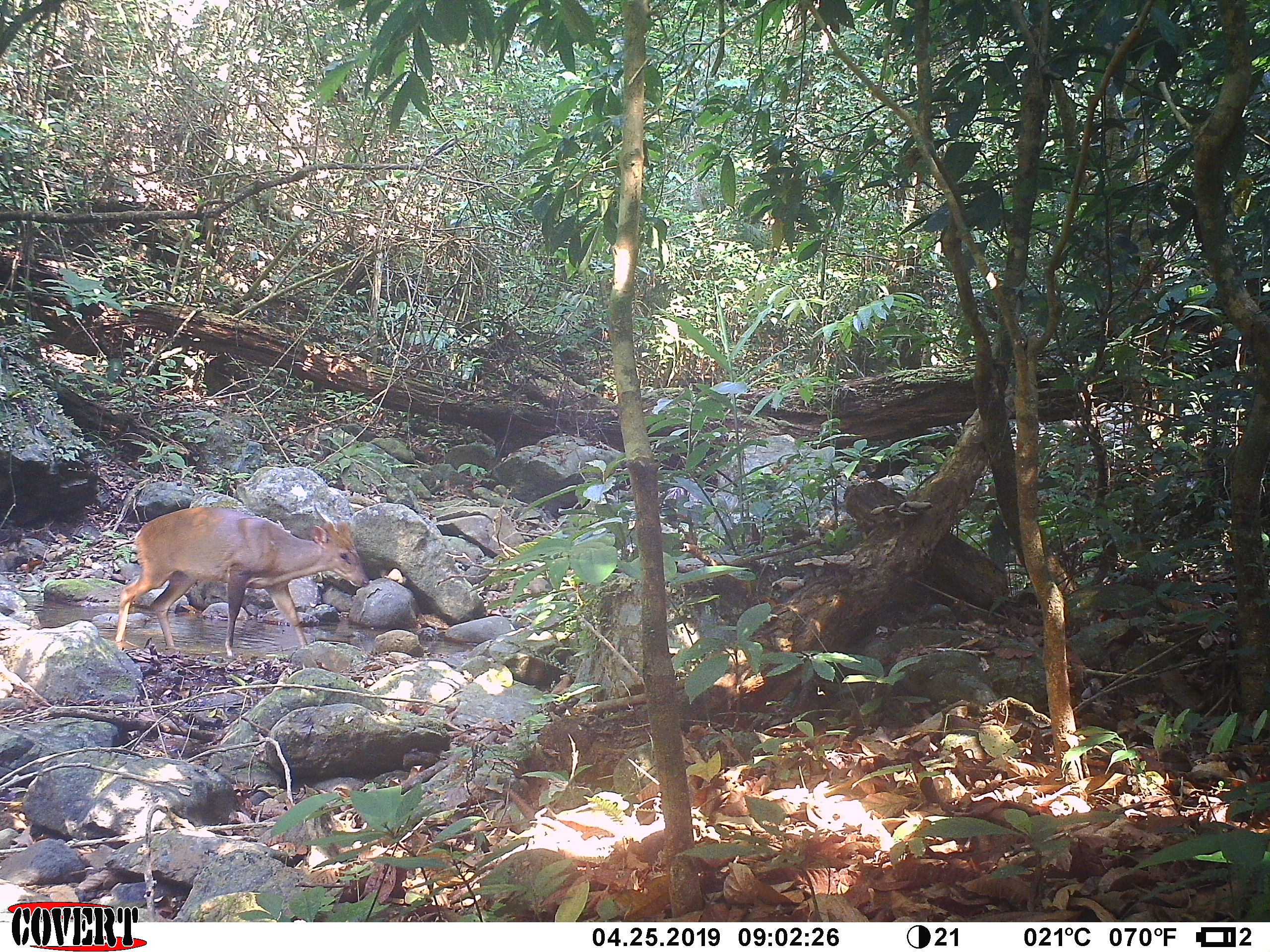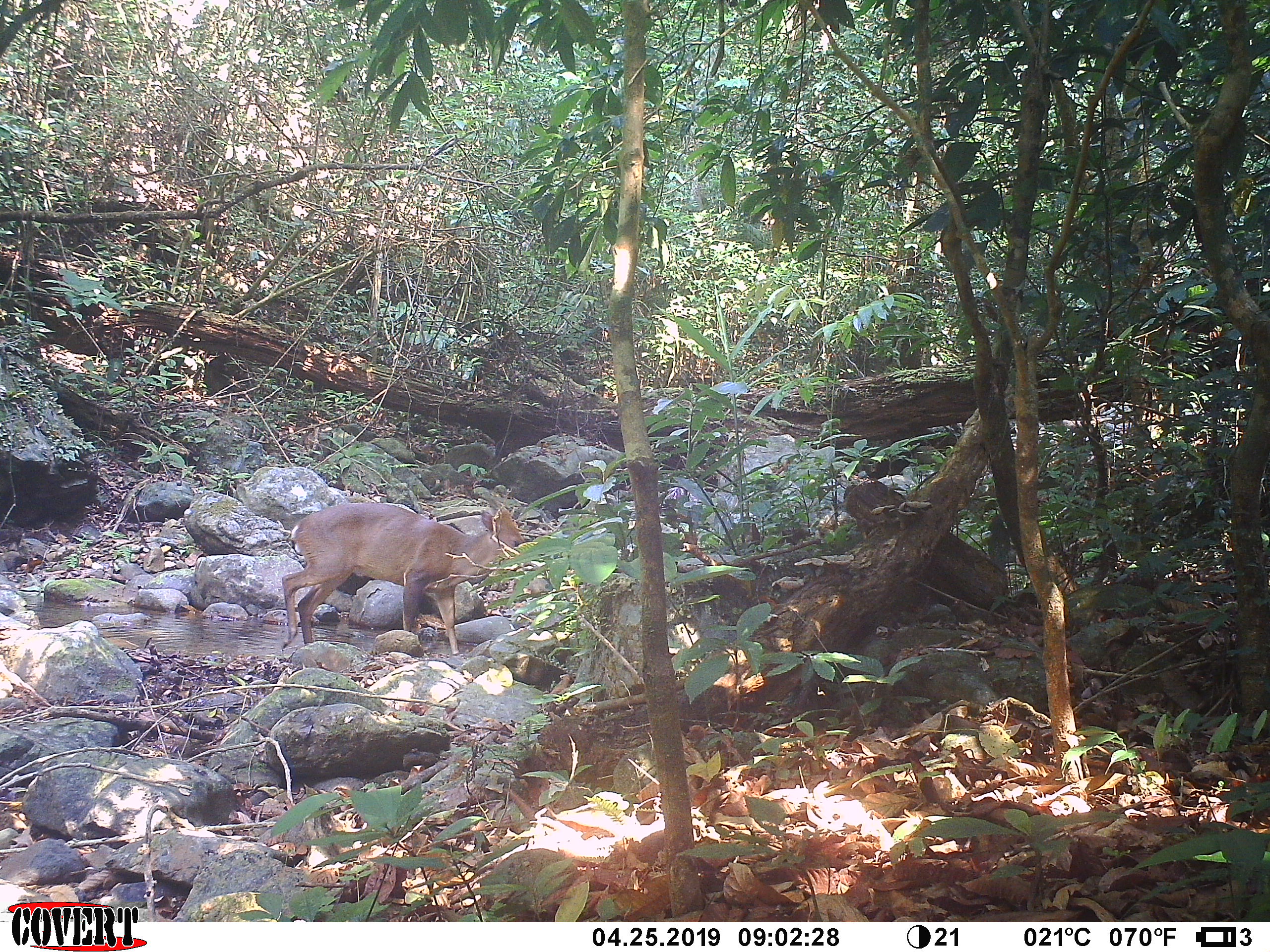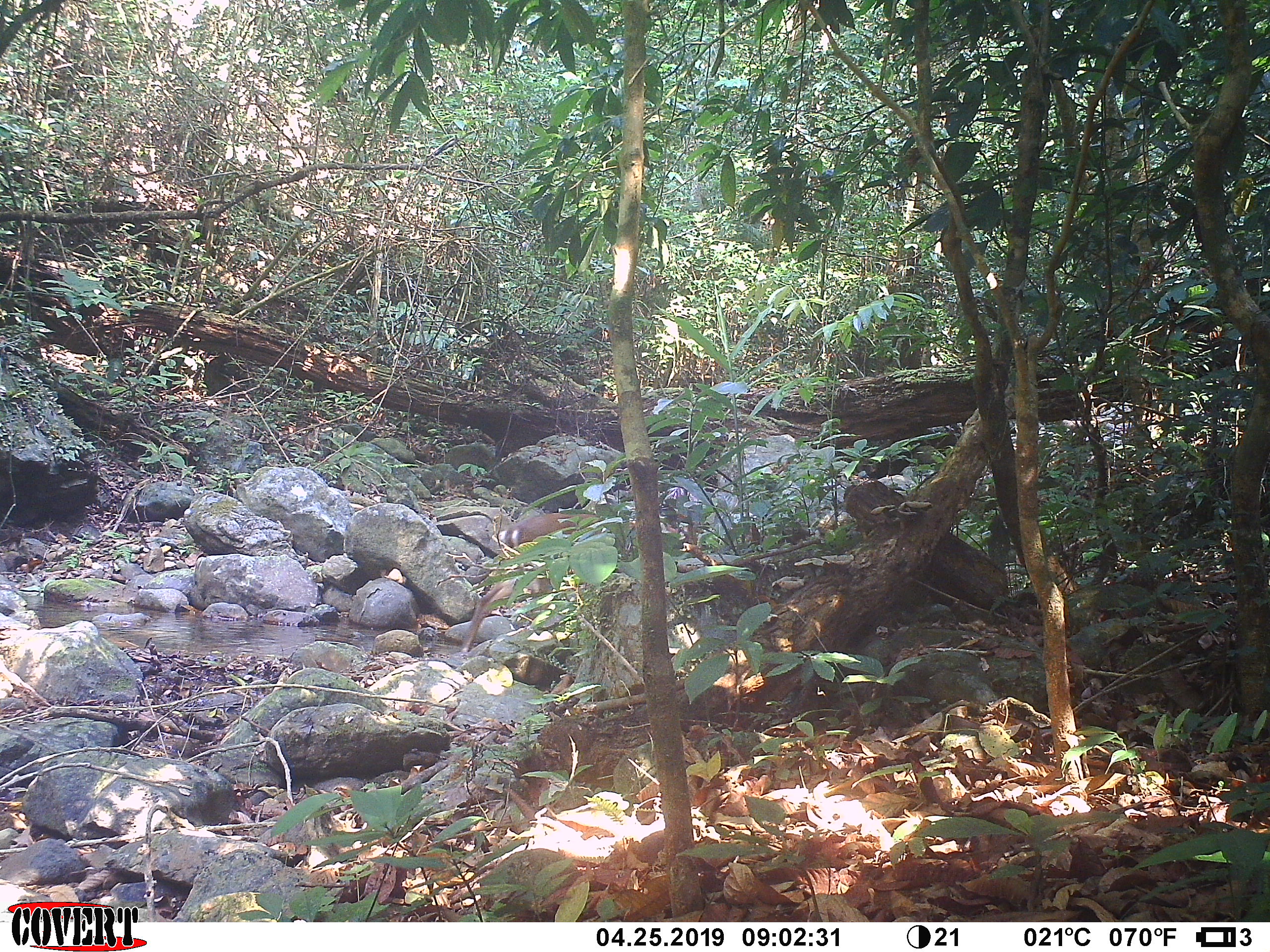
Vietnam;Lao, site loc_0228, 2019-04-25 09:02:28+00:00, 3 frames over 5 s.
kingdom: Animalia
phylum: Chordata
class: Mammalia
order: Artiodactyla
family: Cervidae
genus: Muntiacus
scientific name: Muntiacus vuquangensis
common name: large-antlered muntjac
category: large antlered muntjac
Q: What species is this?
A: Large antlered muntjac (large-antlered muntjac) (Muntiacus vuquangensis).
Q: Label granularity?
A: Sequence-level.